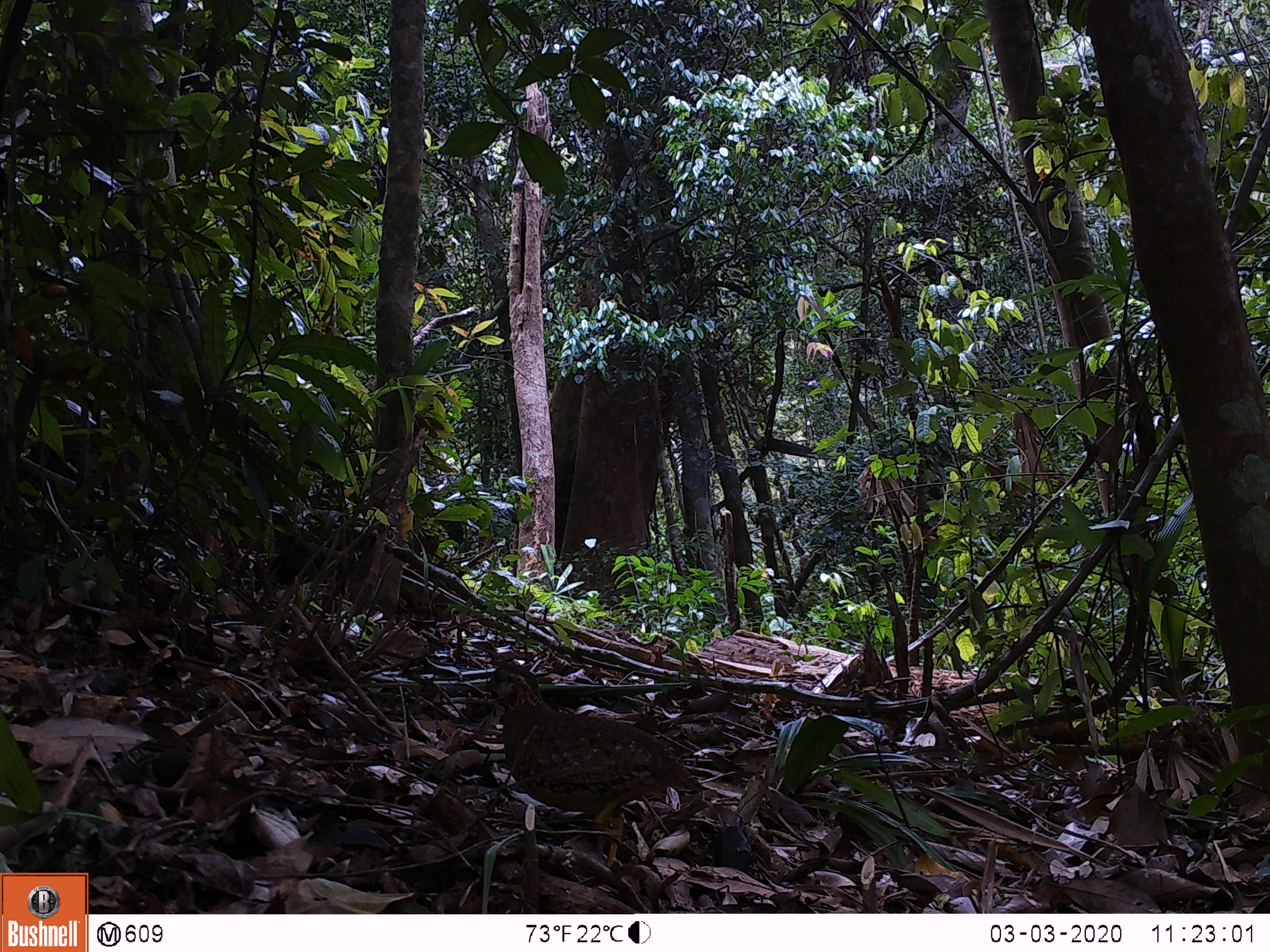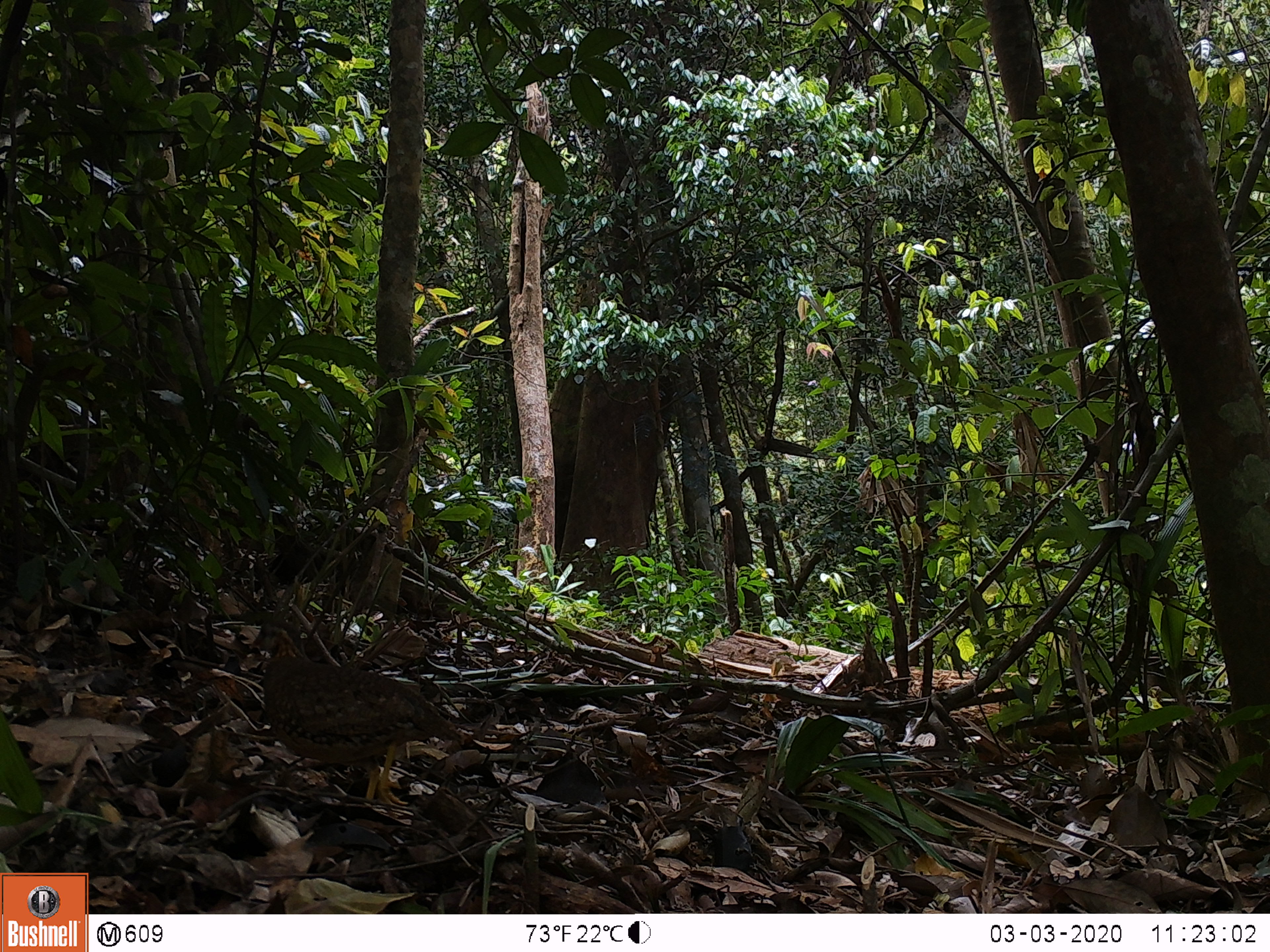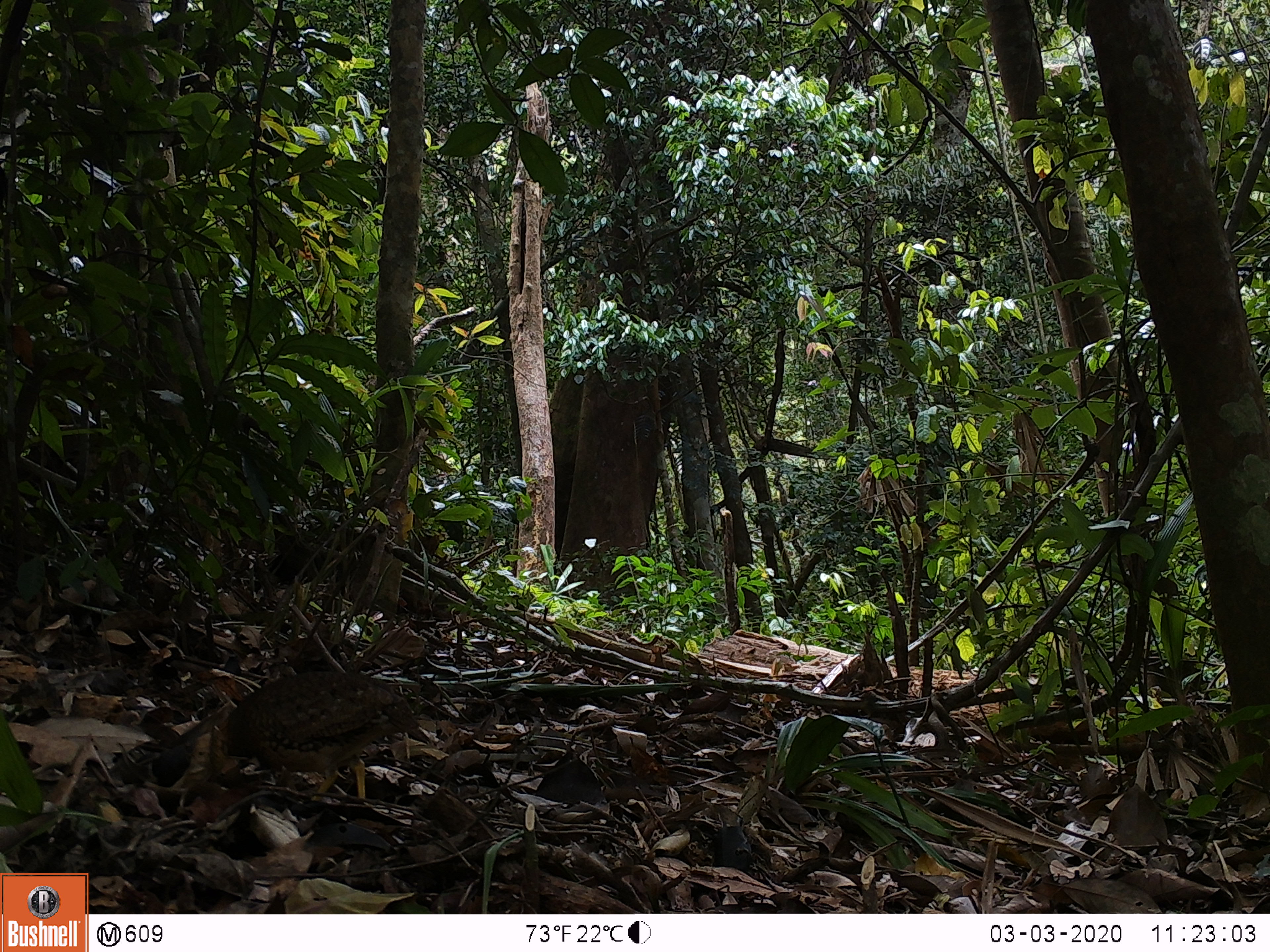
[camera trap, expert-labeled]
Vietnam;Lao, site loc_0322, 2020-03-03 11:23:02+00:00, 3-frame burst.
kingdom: Animalia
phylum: Chordata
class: Aves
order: Galliformes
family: Phasianidae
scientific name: Phasianidae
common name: partridge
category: unidentified partridge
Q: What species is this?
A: Unidentified partridge (partridge) (Phasianidae).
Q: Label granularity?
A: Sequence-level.